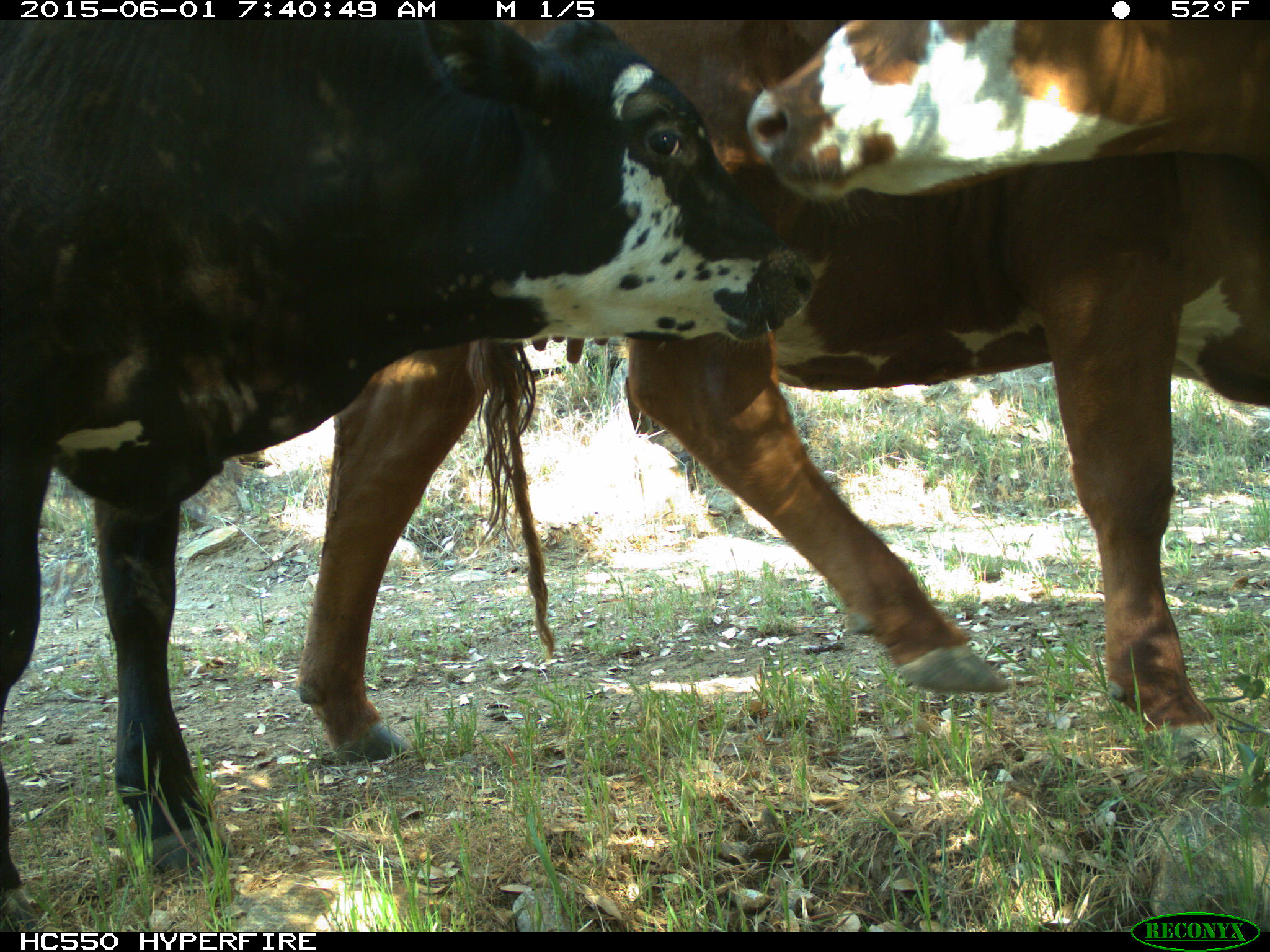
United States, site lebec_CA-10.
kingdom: Animalia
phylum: Chordata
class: Mammalia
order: Artiodactyla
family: Bovidae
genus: Bos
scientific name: Bos taurus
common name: domestic cow